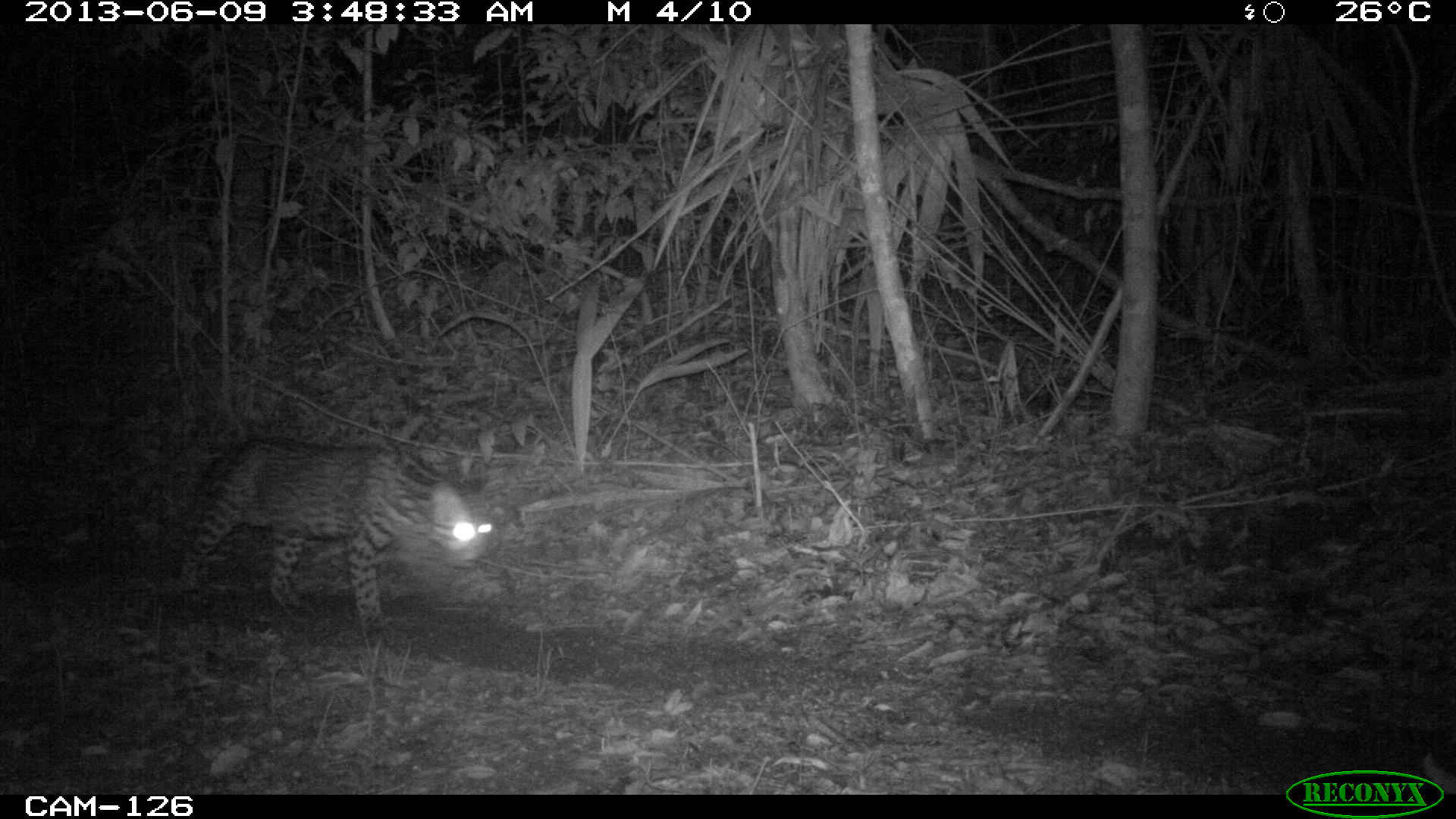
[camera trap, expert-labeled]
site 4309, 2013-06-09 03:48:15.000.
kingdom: Animalia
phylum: Chordata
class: Mammalia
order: Carnivora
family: Felidae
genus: Leopardus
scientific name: Leopardus pardalis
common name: ocelot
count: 1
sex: female